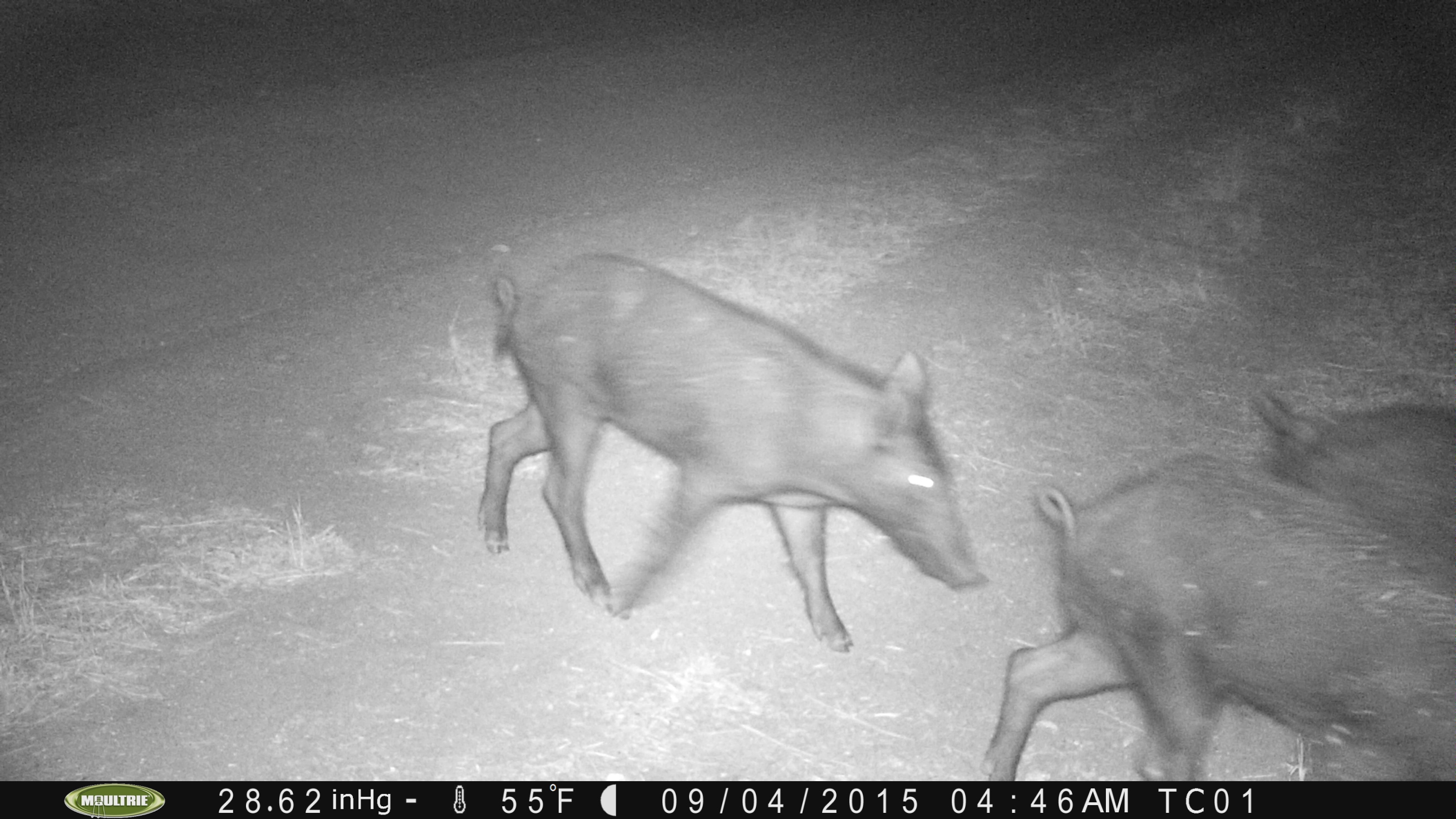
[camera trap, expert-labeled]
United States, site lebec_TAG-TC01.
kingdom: Animalia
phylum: Chordata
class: Mammalia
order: Artiodactyla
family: Suidae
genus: Sus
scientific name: Sus scrofa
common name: wild boar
Sus scrofa (wild boar).